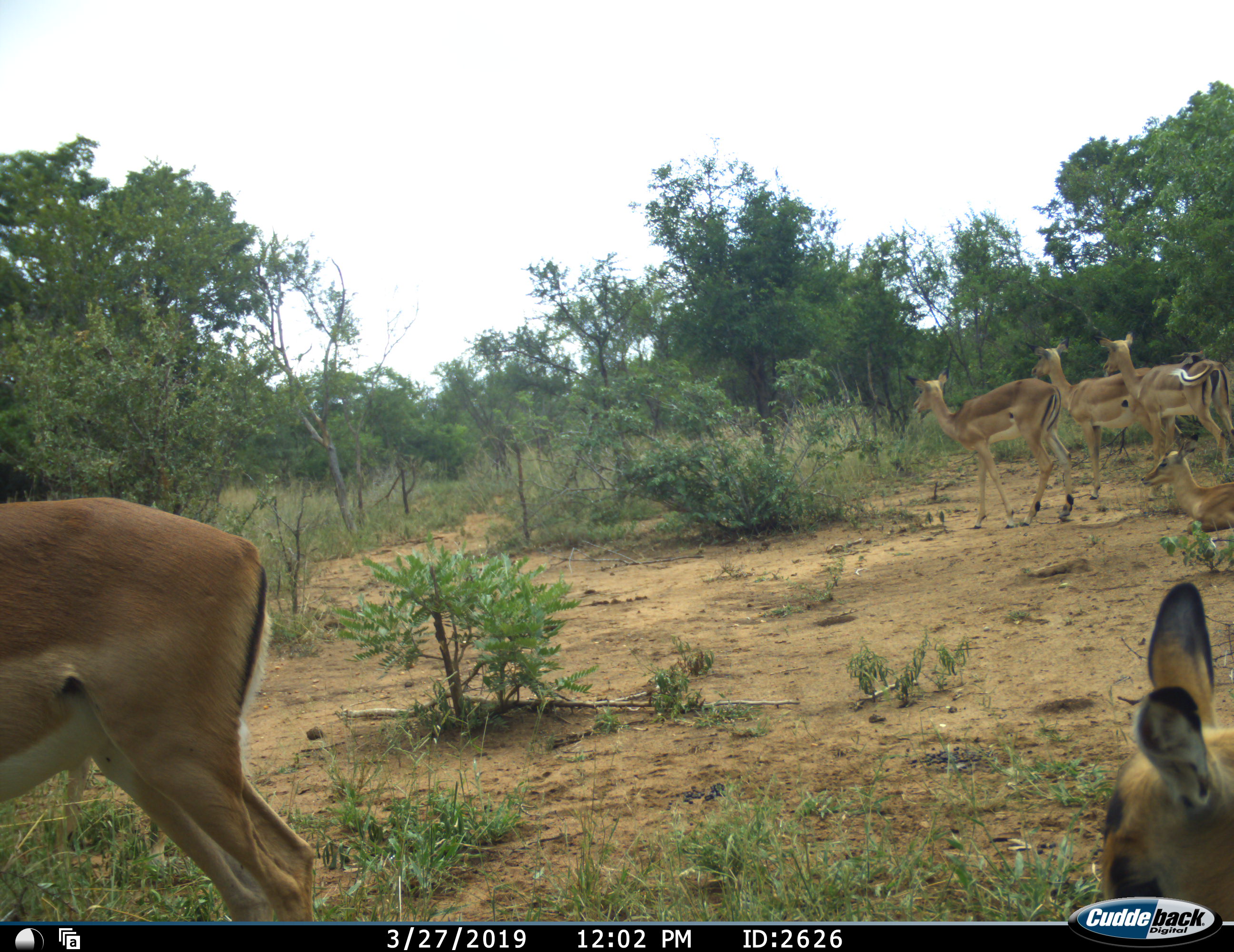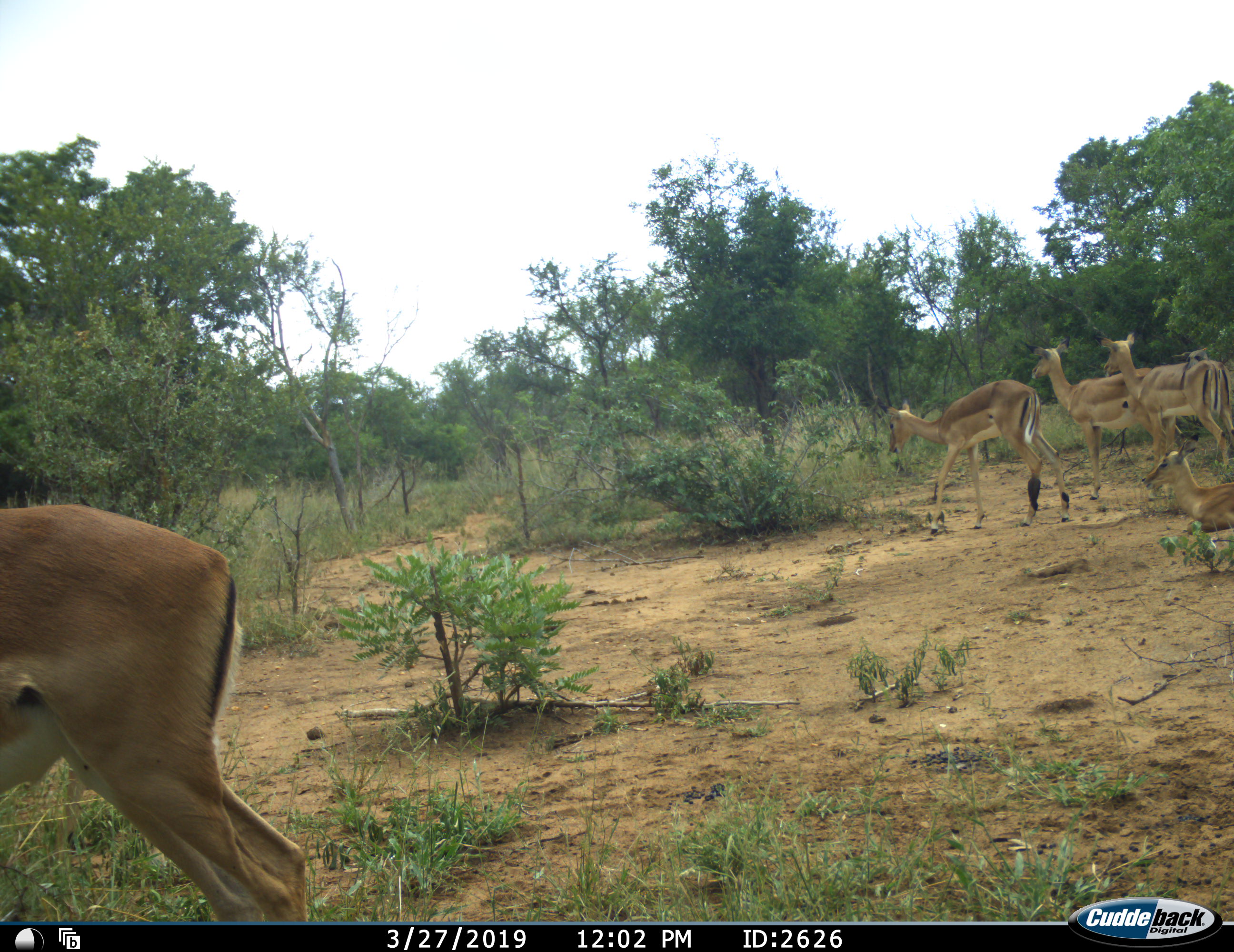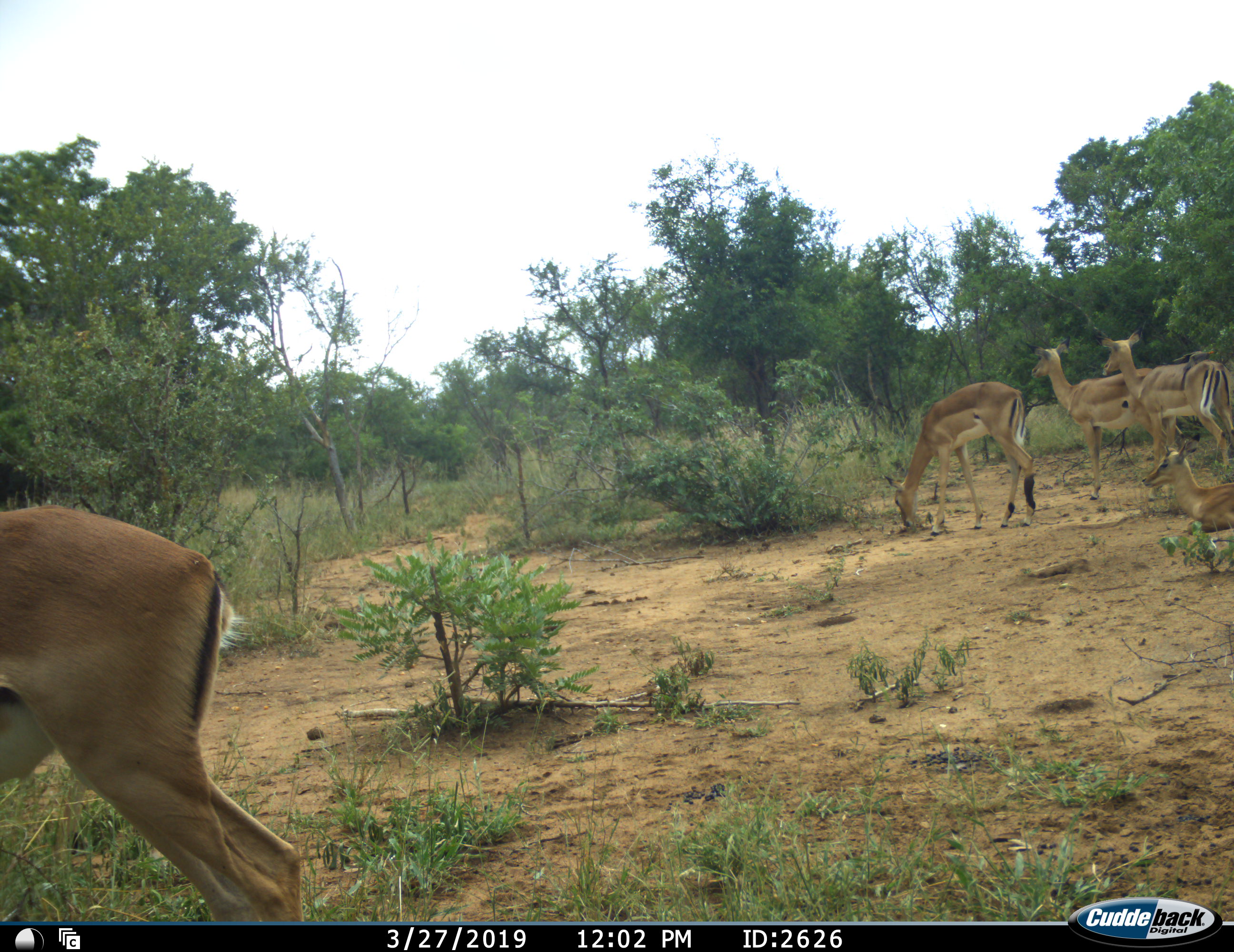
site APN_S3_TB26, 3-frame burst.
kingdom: Animalia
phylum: Chordata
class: Mammalia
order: Artiodactyla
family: Bovidae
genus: Aepyceros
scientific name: Aepyceros melampus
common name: impala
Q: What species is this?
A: Impala (Aepyceros melampus).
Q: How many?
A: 6.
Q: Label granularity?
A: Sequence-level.